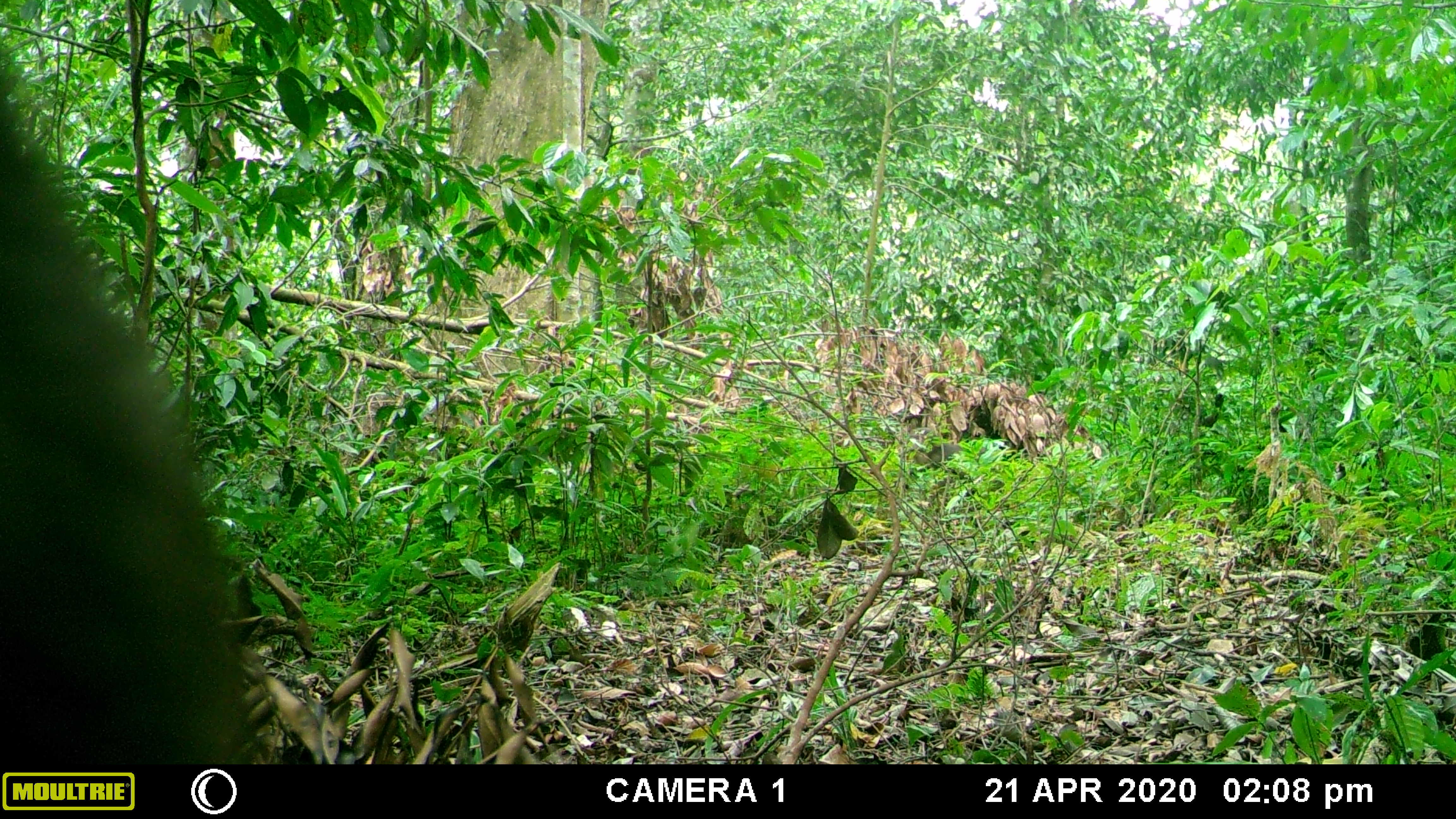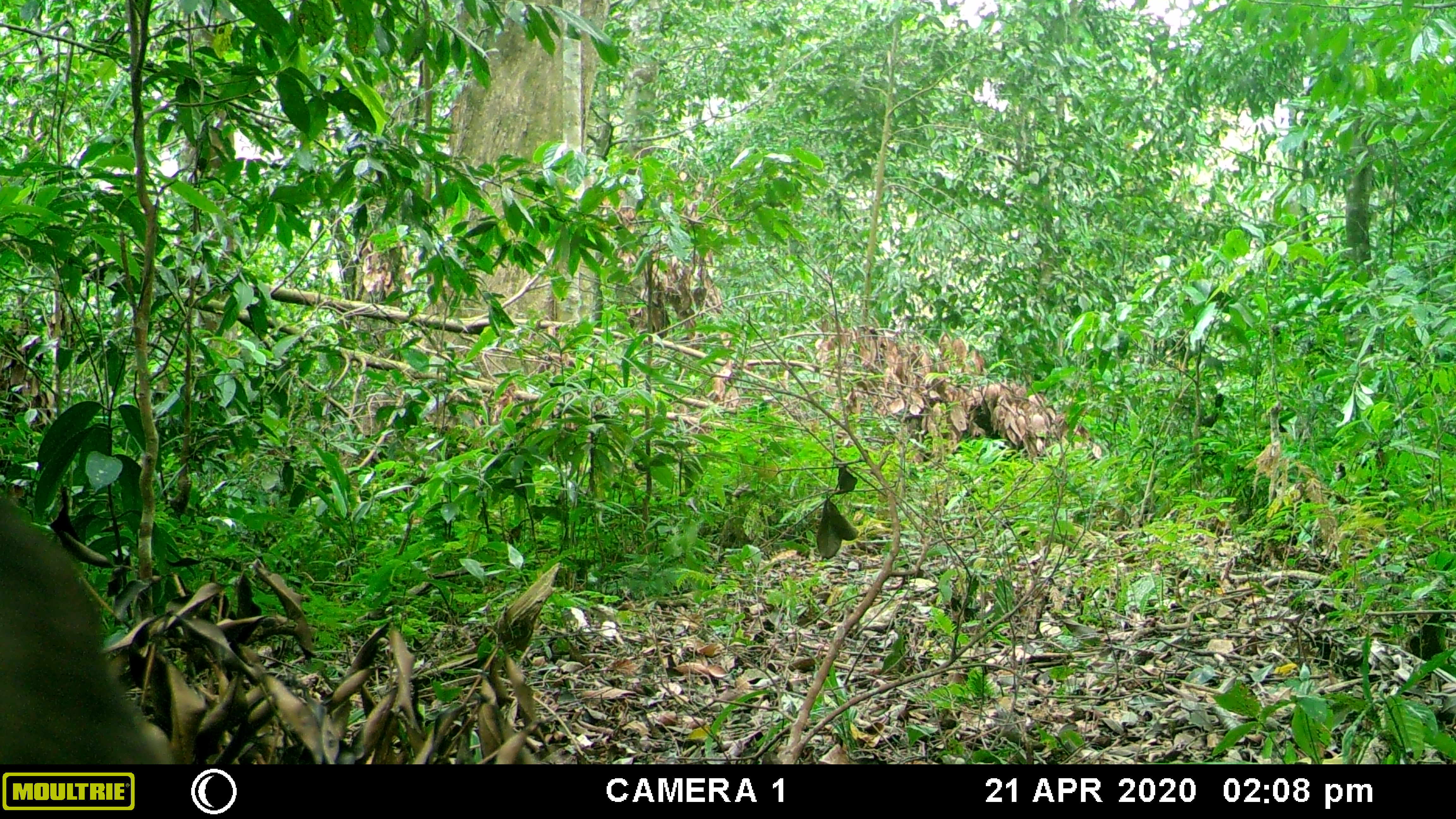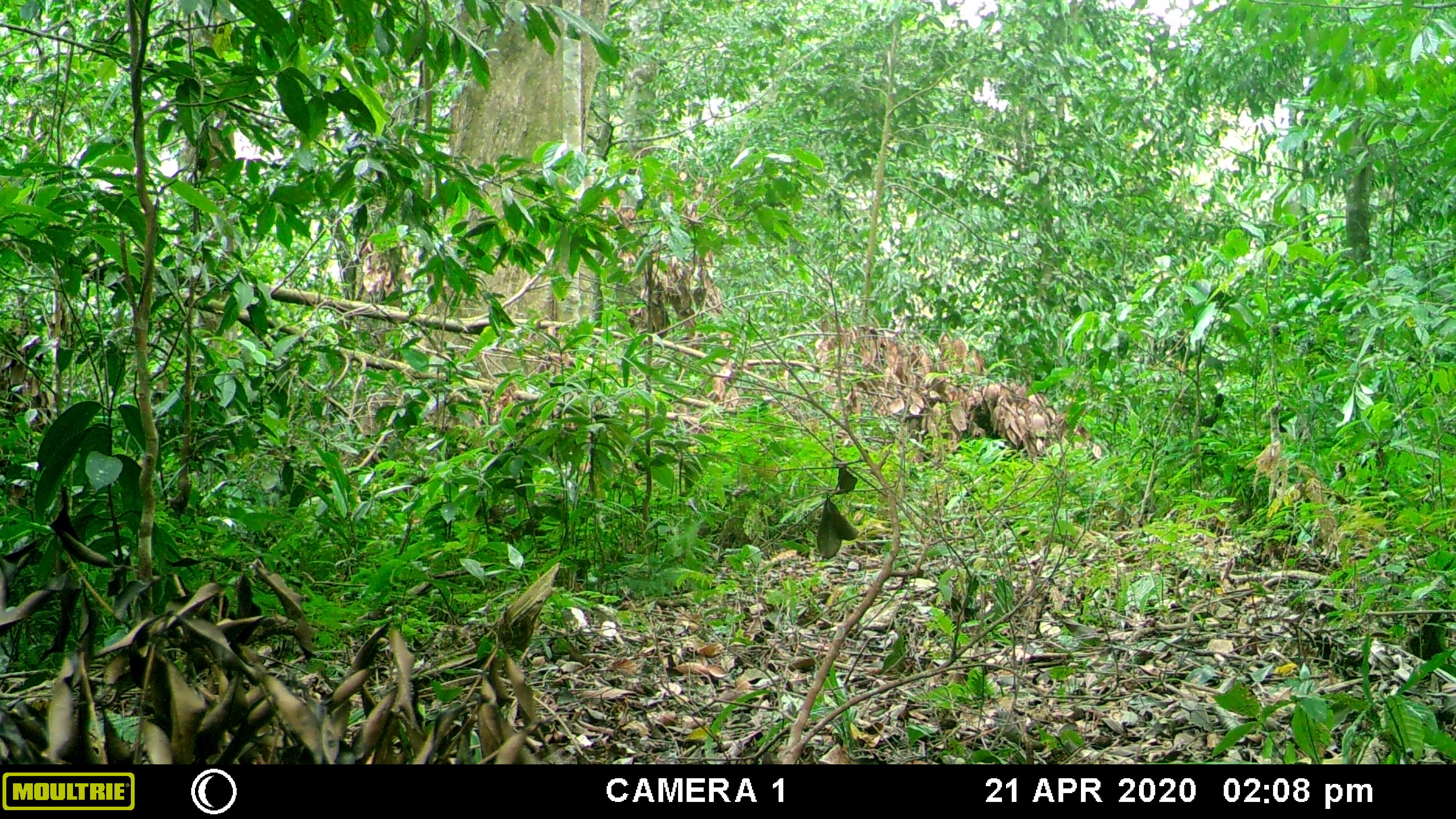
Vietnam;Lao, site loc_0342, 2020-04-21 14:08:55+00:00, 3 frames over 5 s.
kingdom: Animalia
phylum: Chordata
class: Mammalia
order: Primates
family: Cercopithecidae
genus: Macaca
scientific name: Macaca arctoides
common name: stump-tailed macaque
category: stump tailed macaque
Stump tailed macaque (stump-tailed macaque) (Macaca arctoides). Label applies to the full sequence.